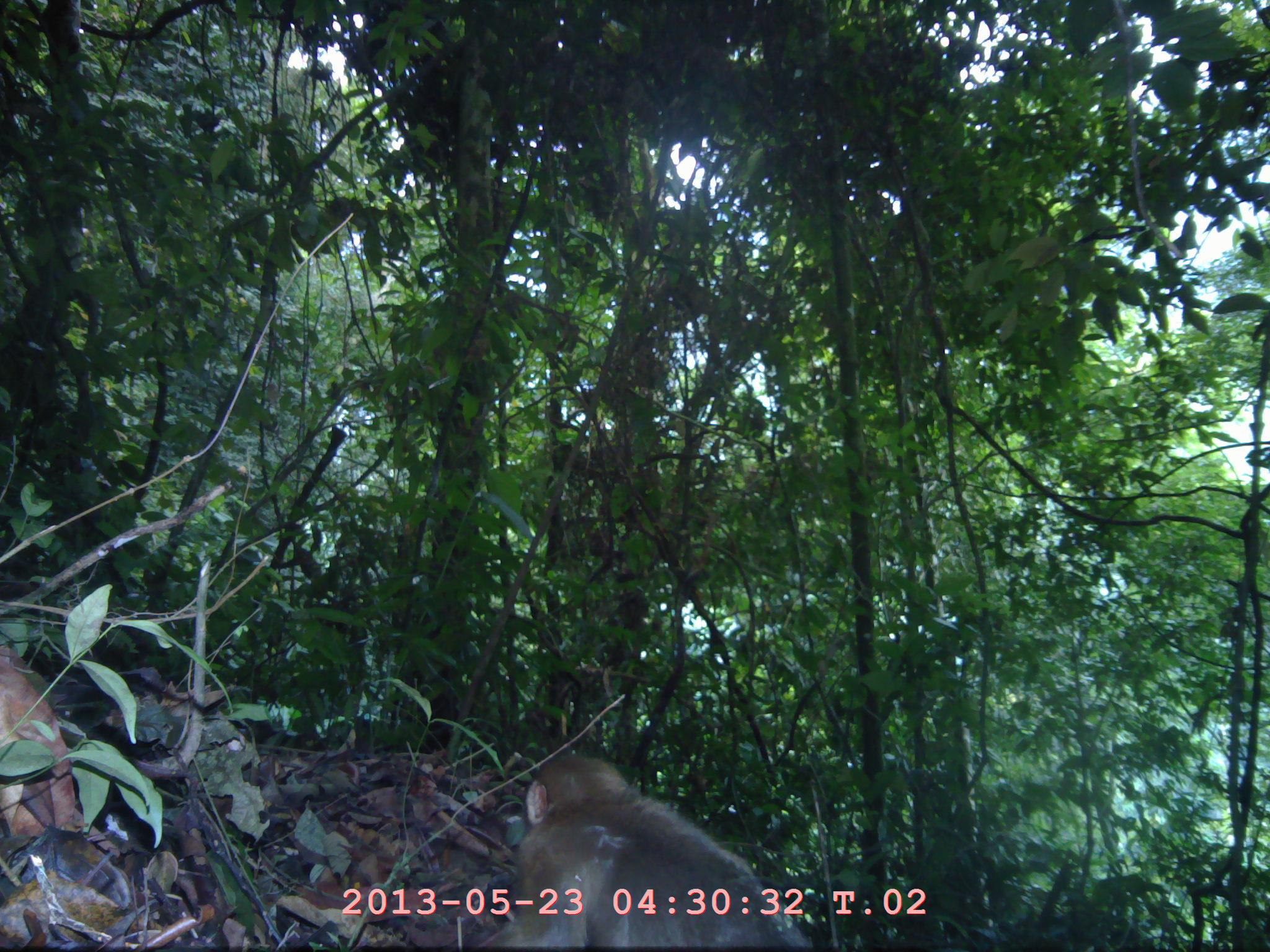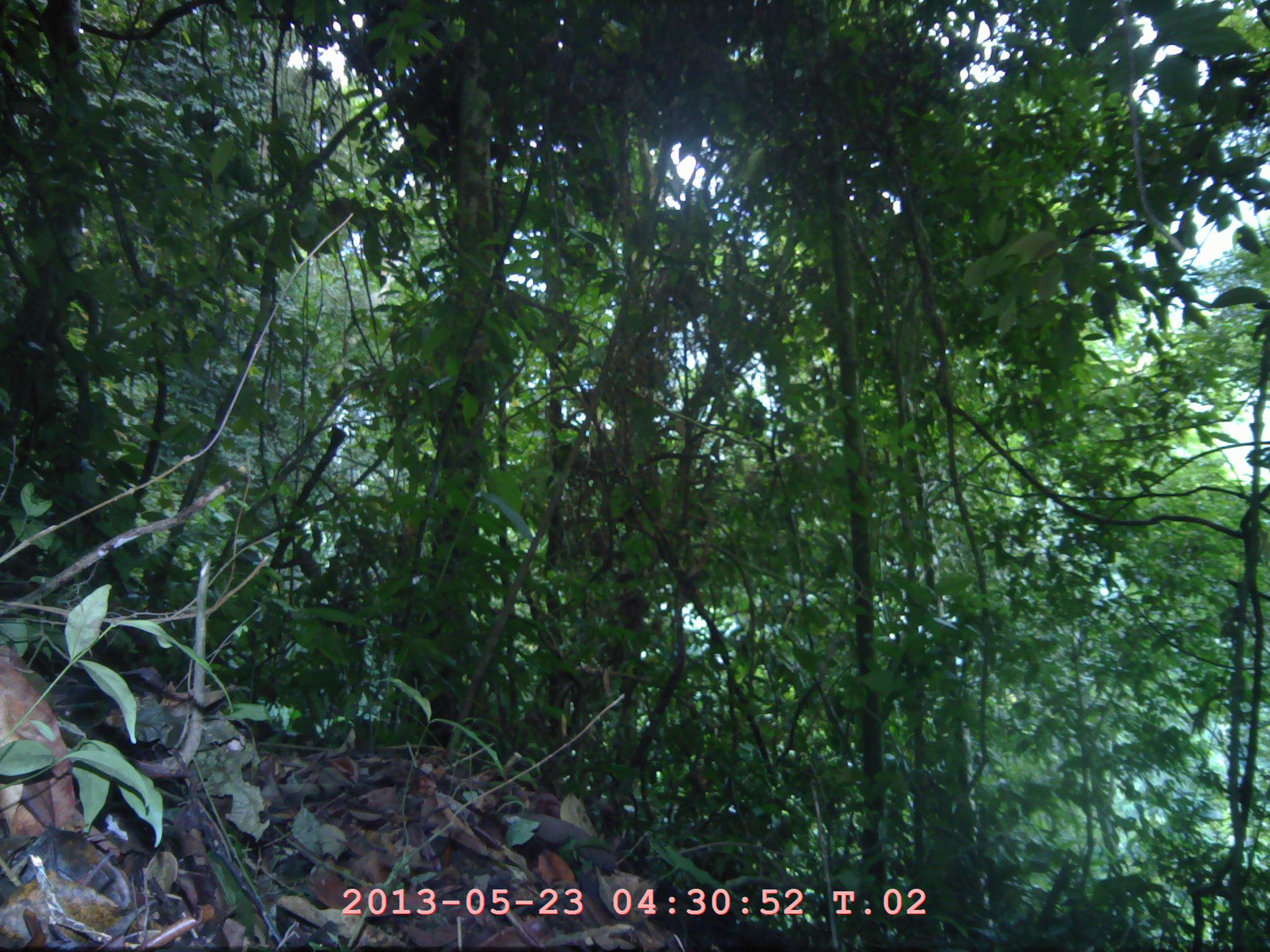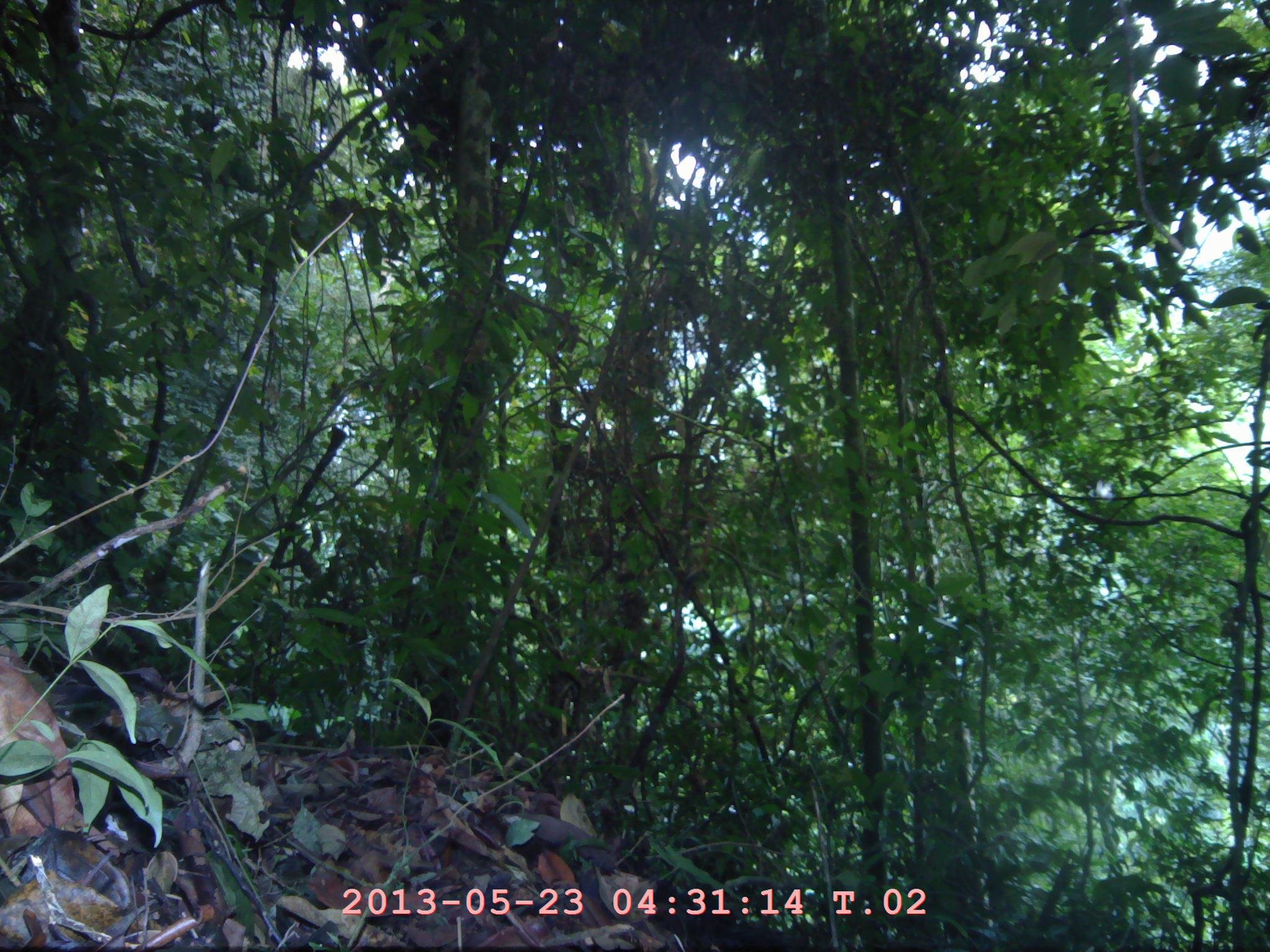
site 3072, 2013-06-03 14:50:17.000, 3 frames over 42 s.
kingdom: Animalia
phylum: Chordata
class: Mammalia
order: Primates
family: Cercopithecidae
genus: Macaca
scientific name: Macaca nemestrina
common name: southern pig-tailed macaque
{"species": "Macaca nemestrina (southern pig-tailed macaque)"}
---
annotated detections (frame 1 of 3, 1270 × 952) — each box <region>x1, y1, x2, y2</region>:
macaca nemestrina: <region>467, 754, 819, 951</region>